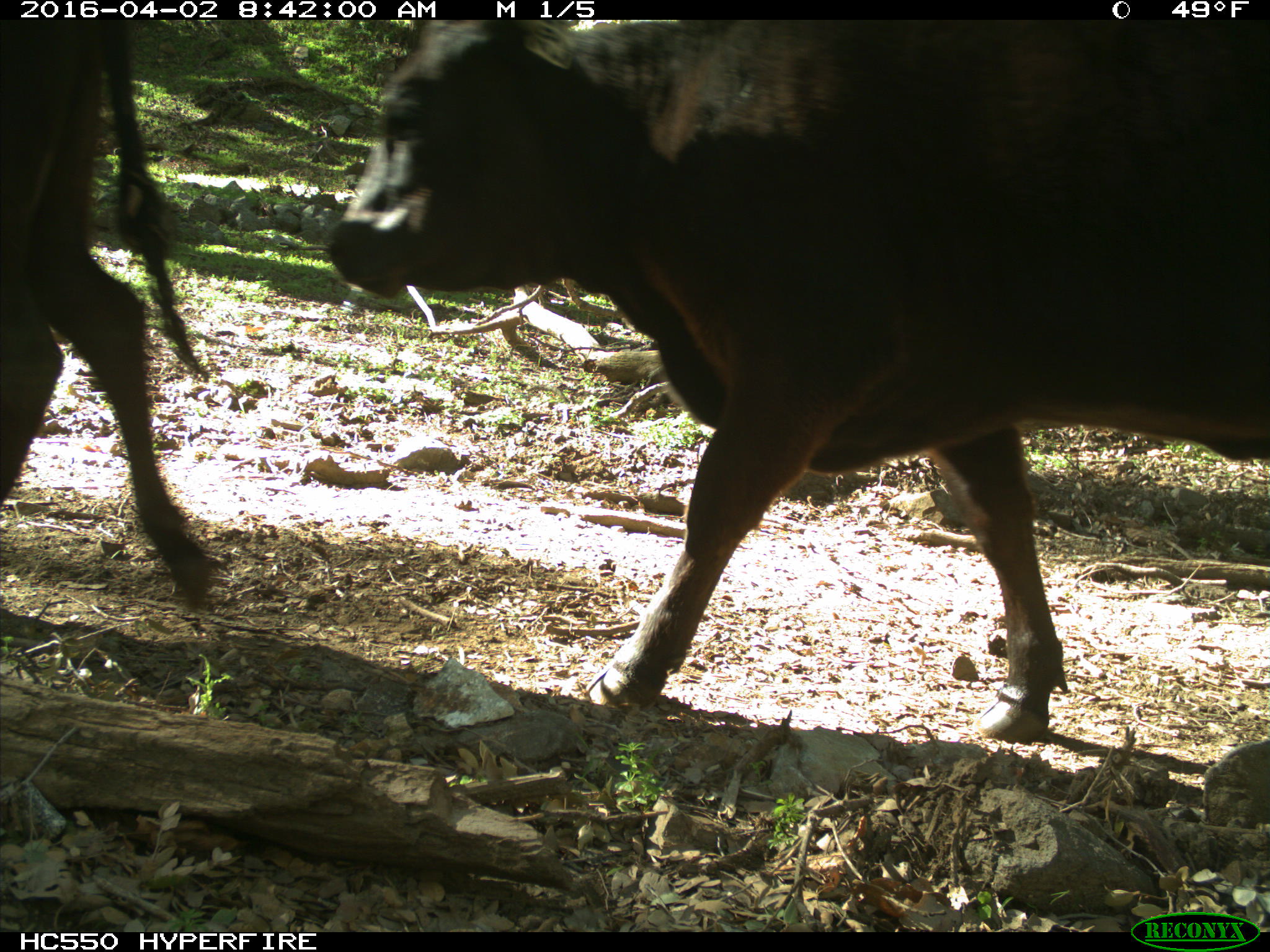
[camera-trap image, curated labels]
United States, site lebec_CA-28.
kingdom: Animalia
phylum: Chordata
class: Mammalia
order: Artiodactyla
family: Bovidae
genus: Bos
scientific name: Bos taurus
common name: domestic cow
Bos taurus (domestic cow).